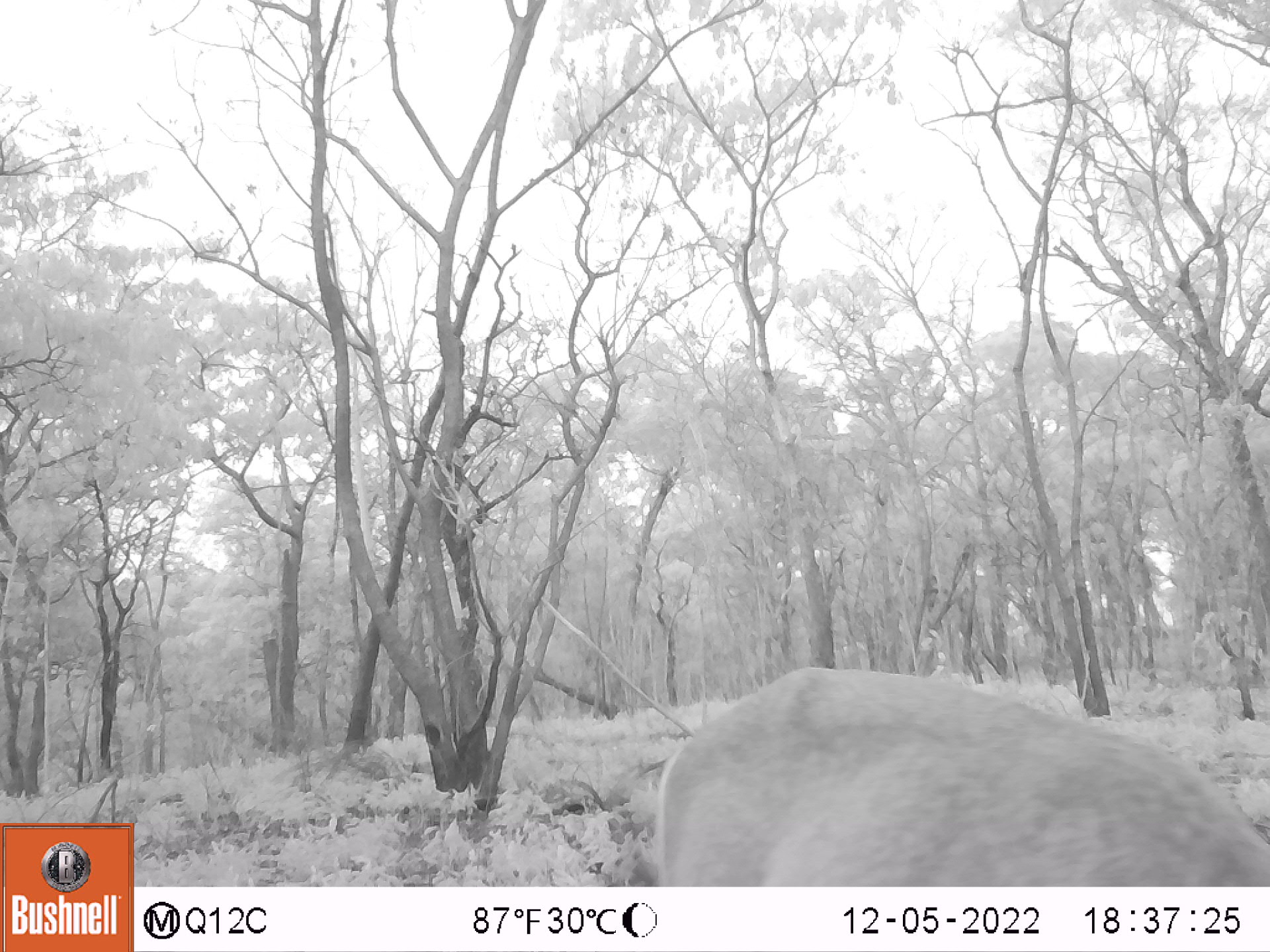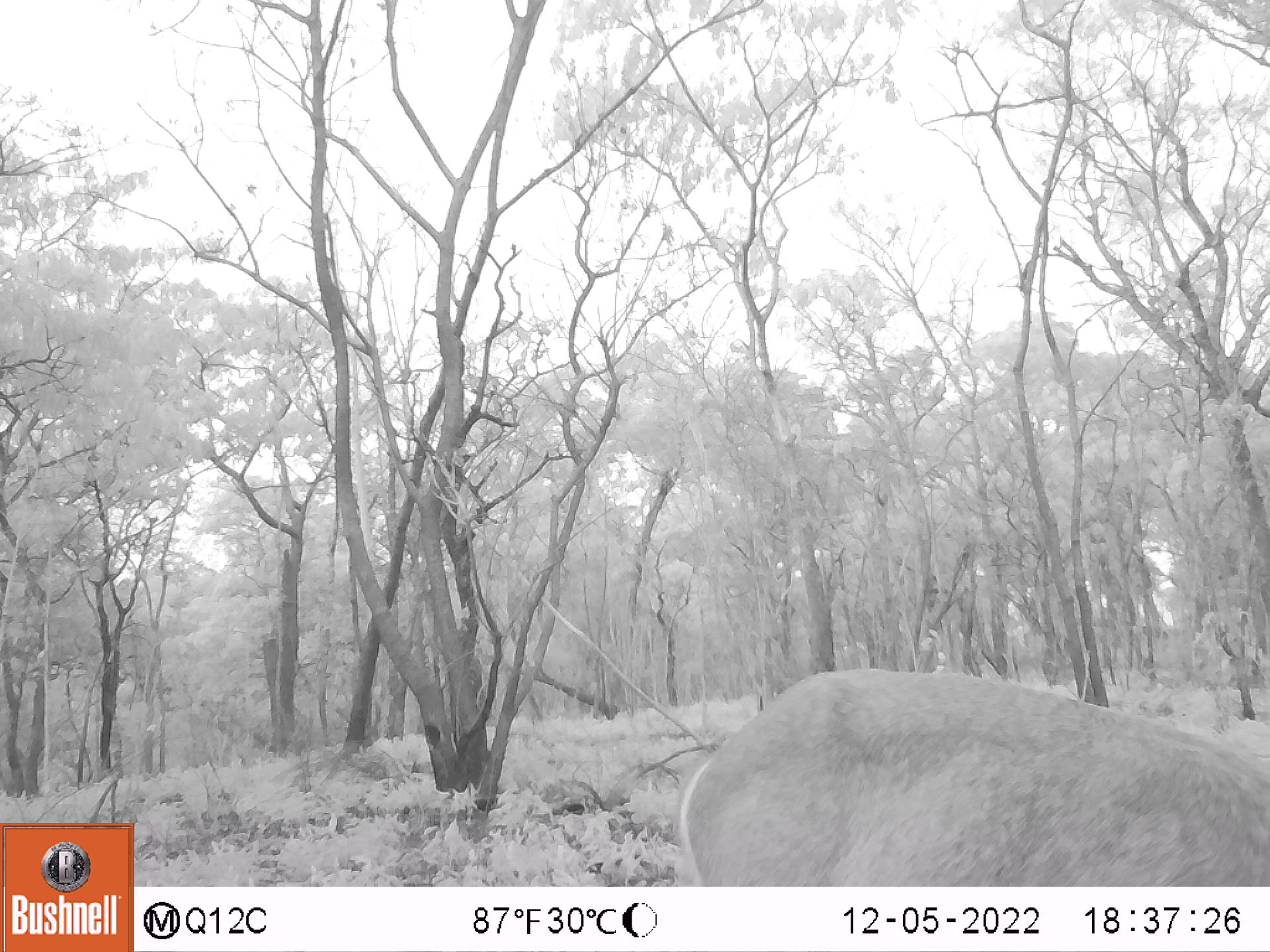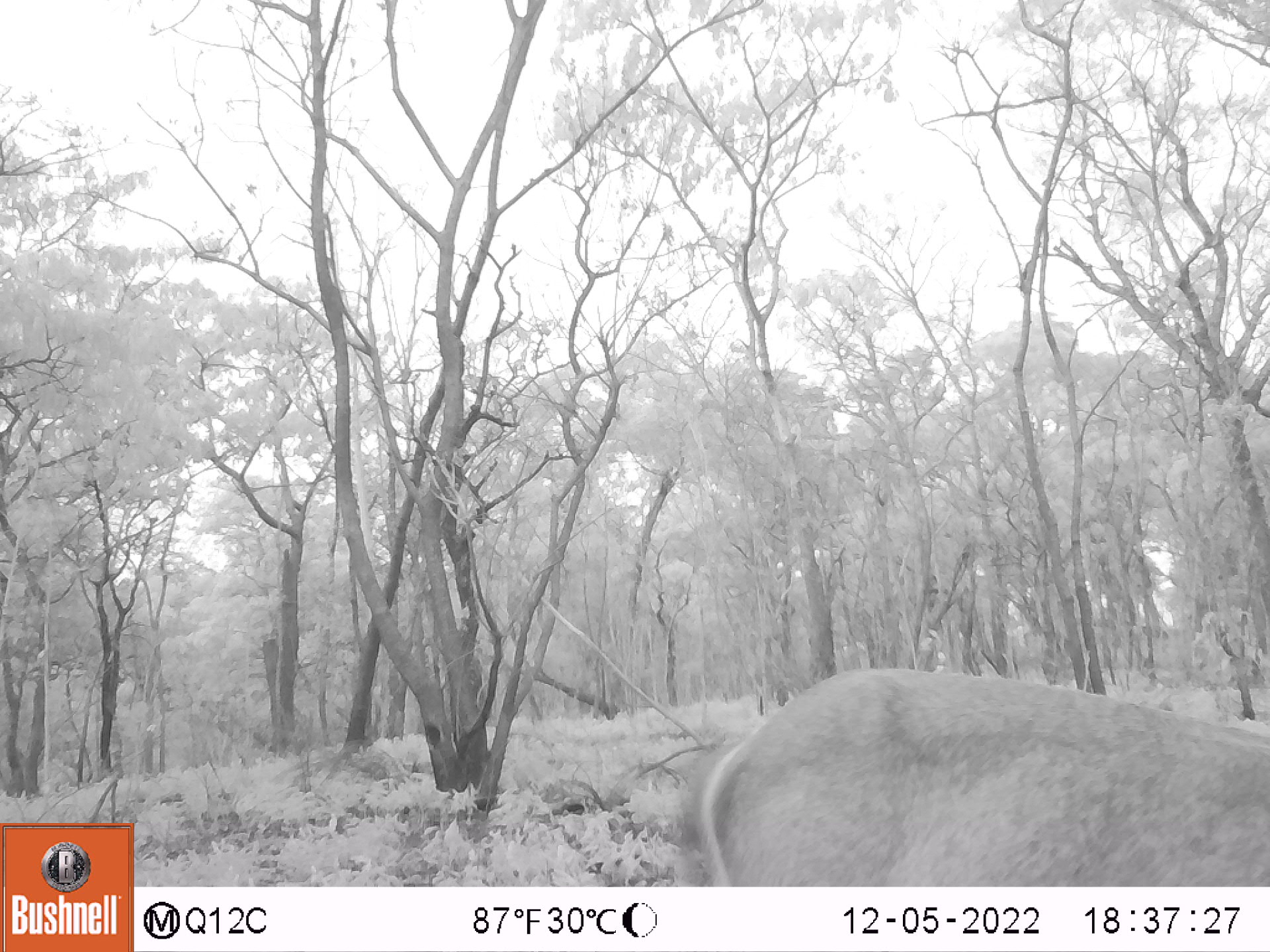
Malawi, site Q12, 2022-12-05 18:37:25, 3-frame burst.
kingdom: Animalia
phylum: Chordata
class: Mammalia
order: Artiodactyla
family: Bovidae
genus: Kobus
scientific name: Kobus ellipsiprymnus ellipsiprymnus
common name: common waterbuck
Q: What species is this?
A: Common waterbuck (Kobus ellipsiprymnus ellipsiprymnus).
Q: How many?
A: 1.